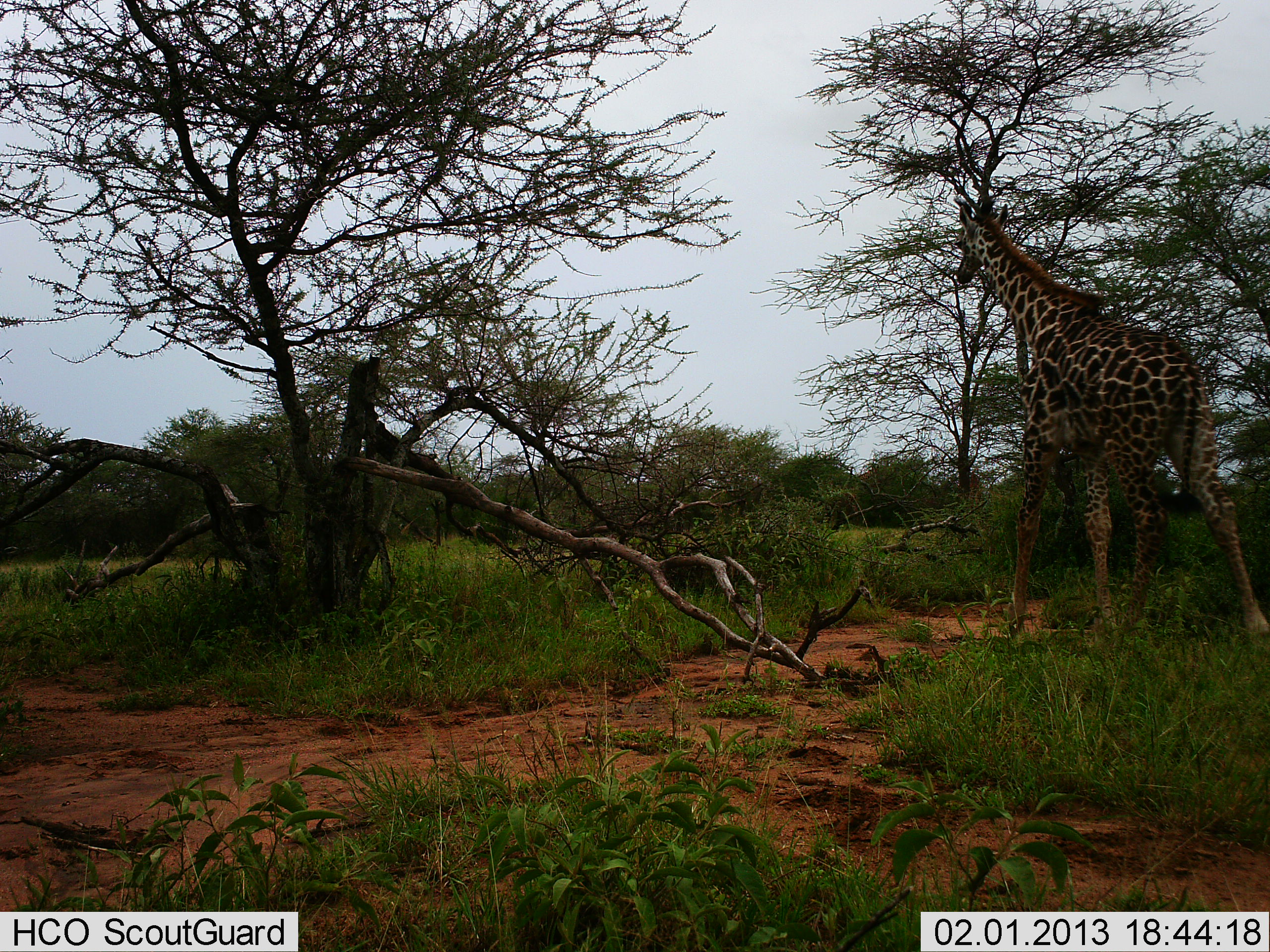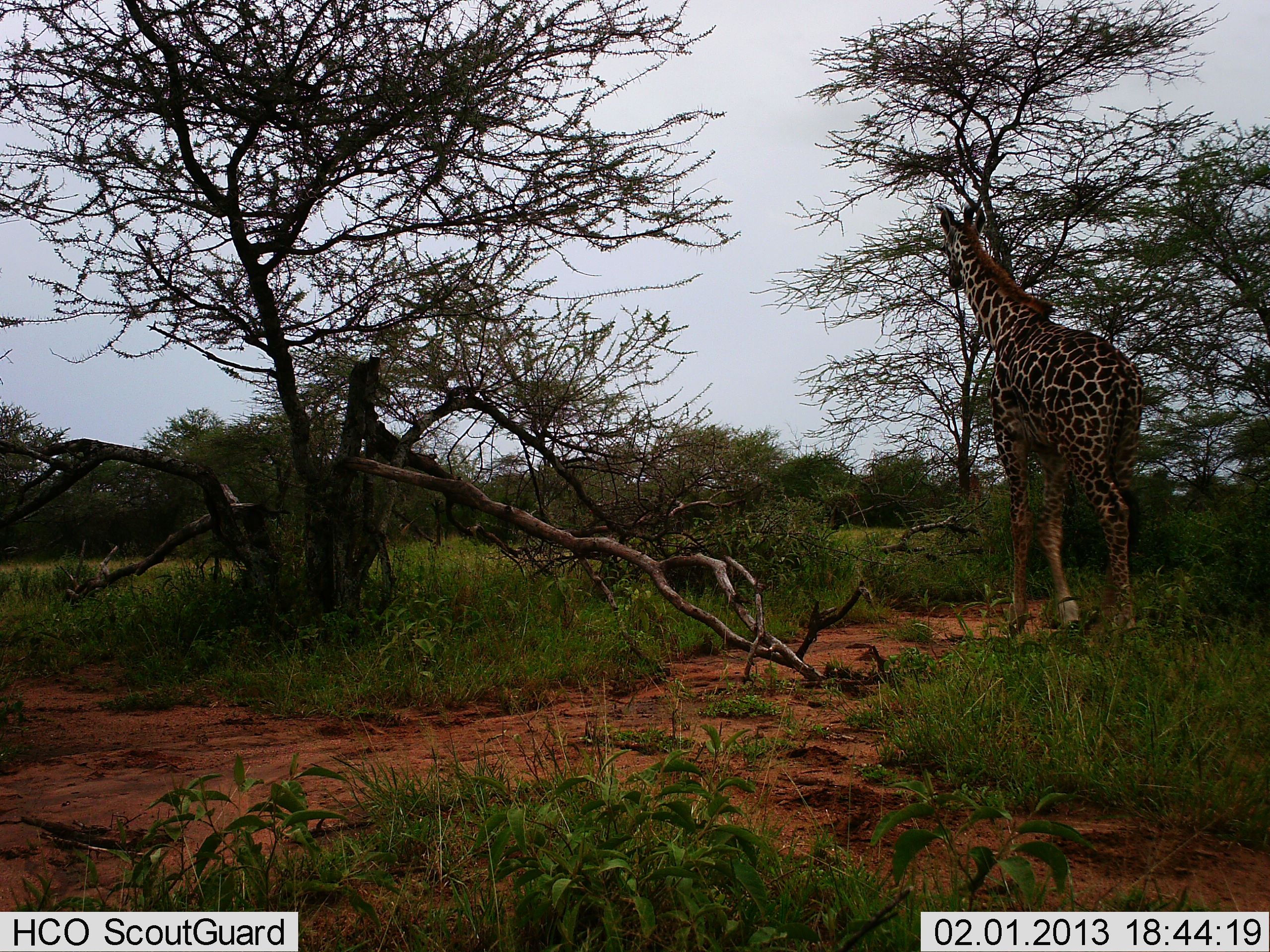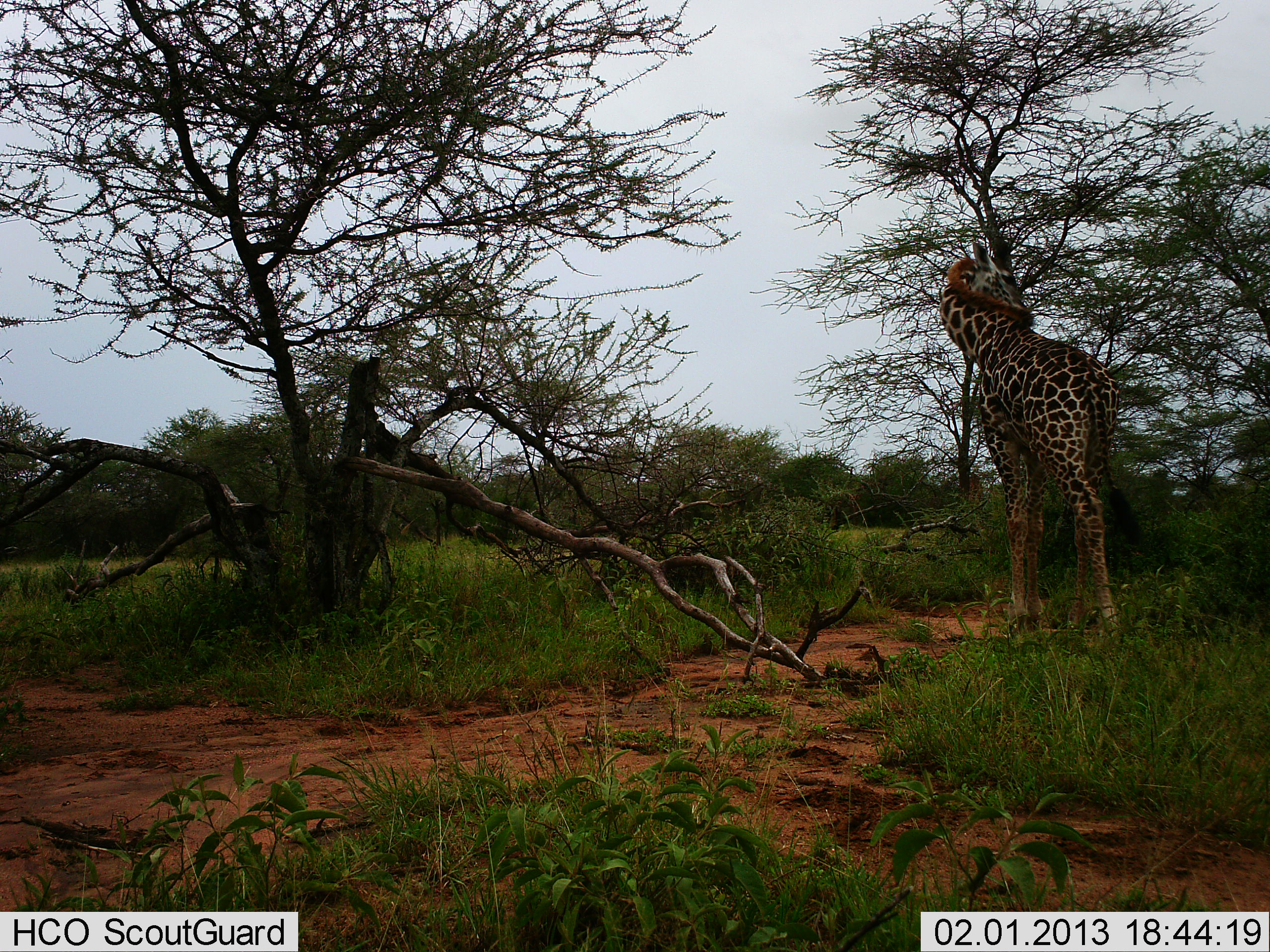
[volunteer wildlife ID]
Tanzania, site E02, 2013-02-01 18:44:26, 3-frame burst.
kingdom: Animalia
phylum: Chordata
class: Mammalia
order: Artiodactyla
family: Giraffidae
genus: Giraffa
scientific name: Giraffa camelopardalis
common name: giraffe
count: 1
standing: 18%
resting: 0%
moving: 88%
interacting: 0%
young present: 6%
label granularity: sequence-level